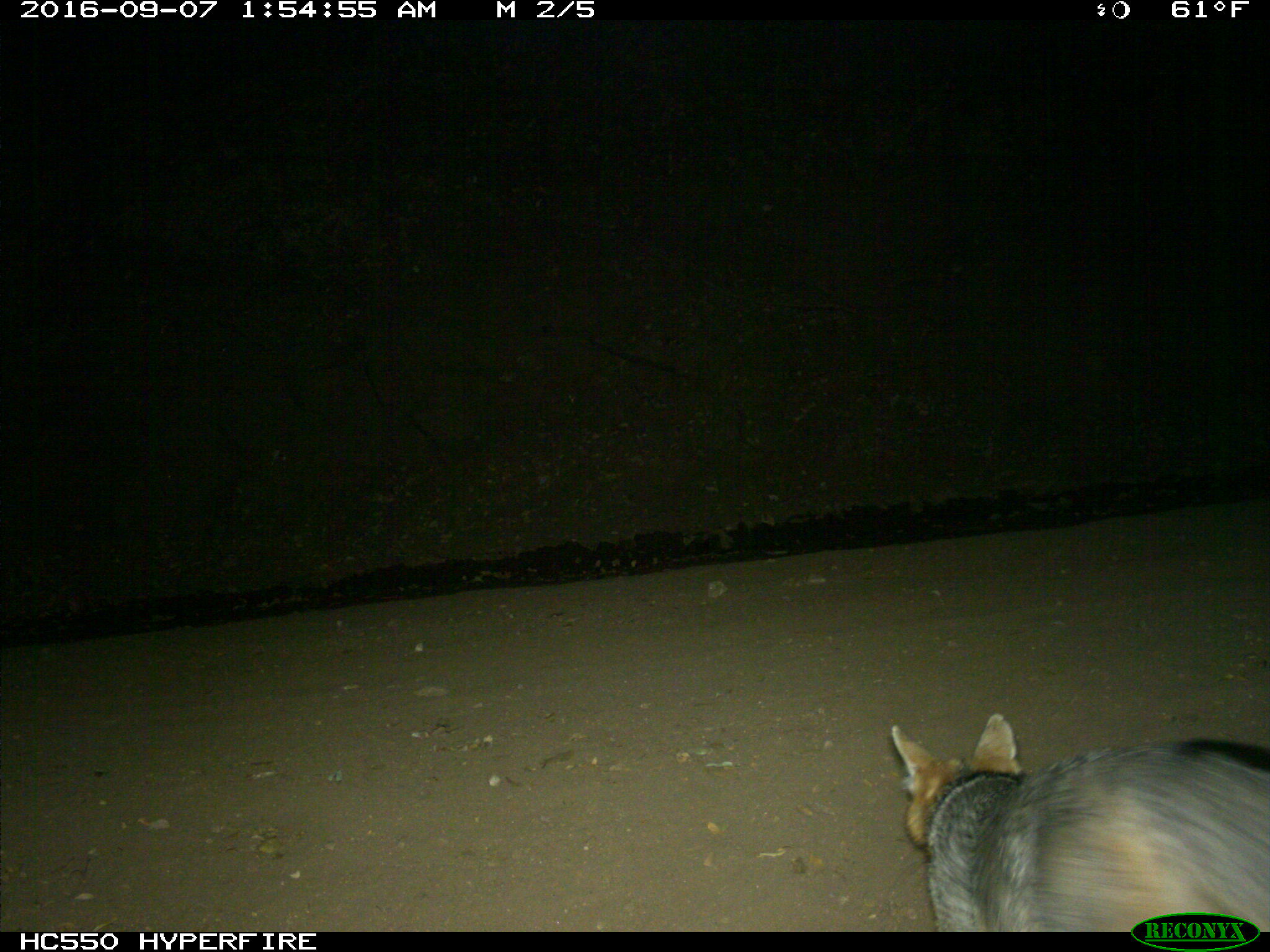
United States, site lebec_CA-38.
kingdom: Animalia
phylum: Chordata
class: Mammalia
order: Carnivora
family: Canidae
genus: Urocyon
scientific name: Urocyon cinereoargenteus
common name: gray fox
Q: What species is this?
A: Urocyon cinereoargenteus (gray fox).